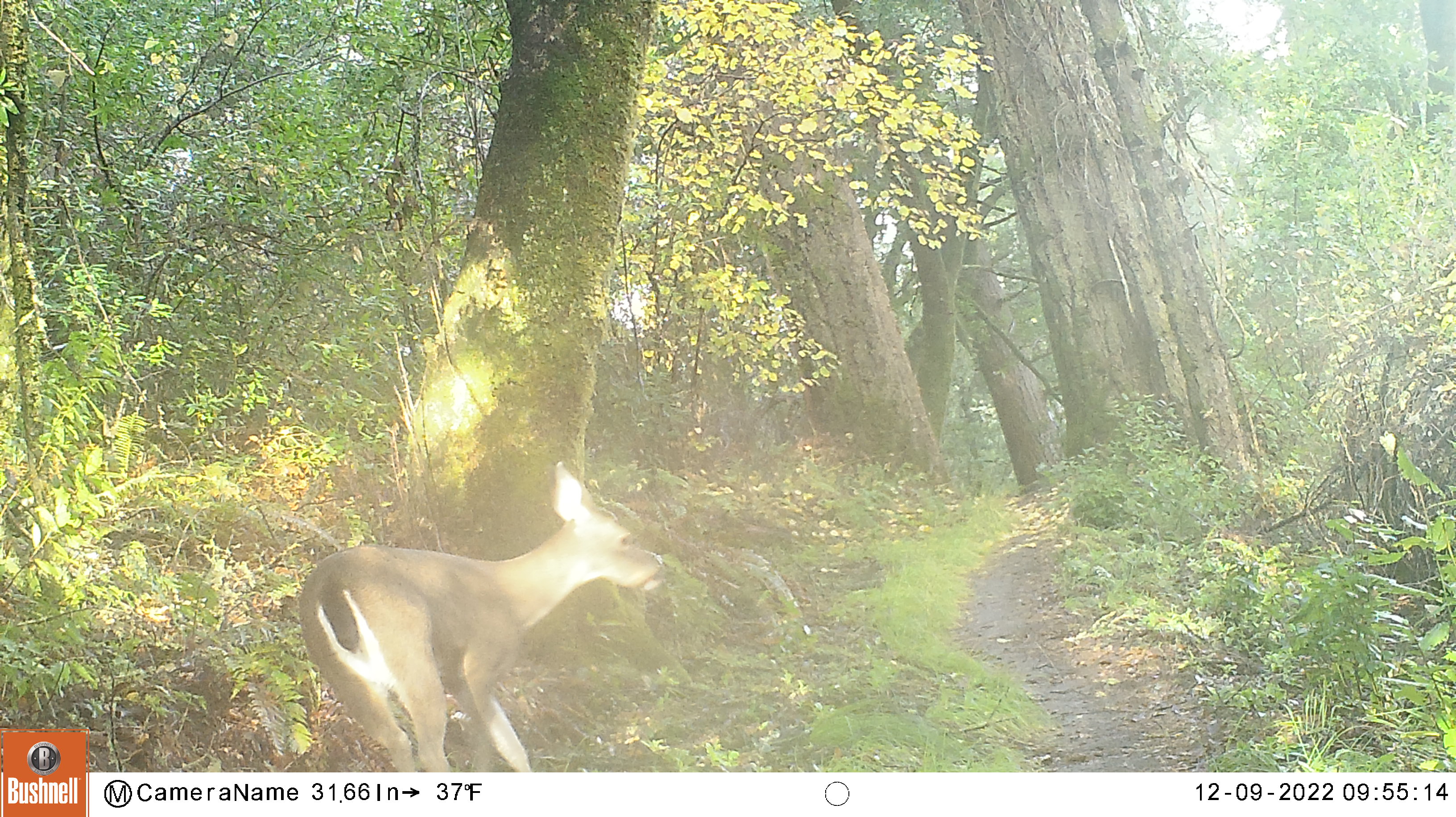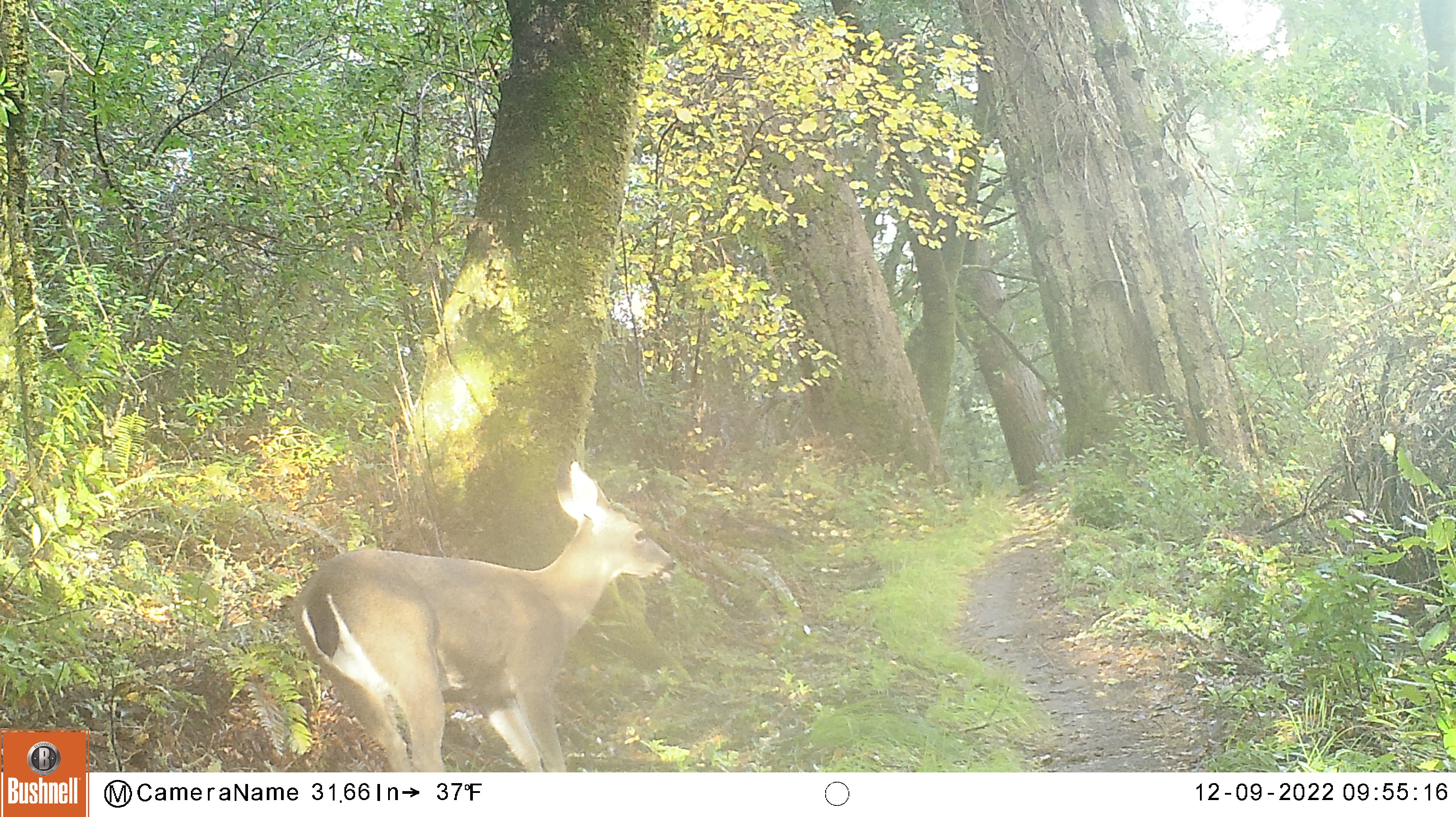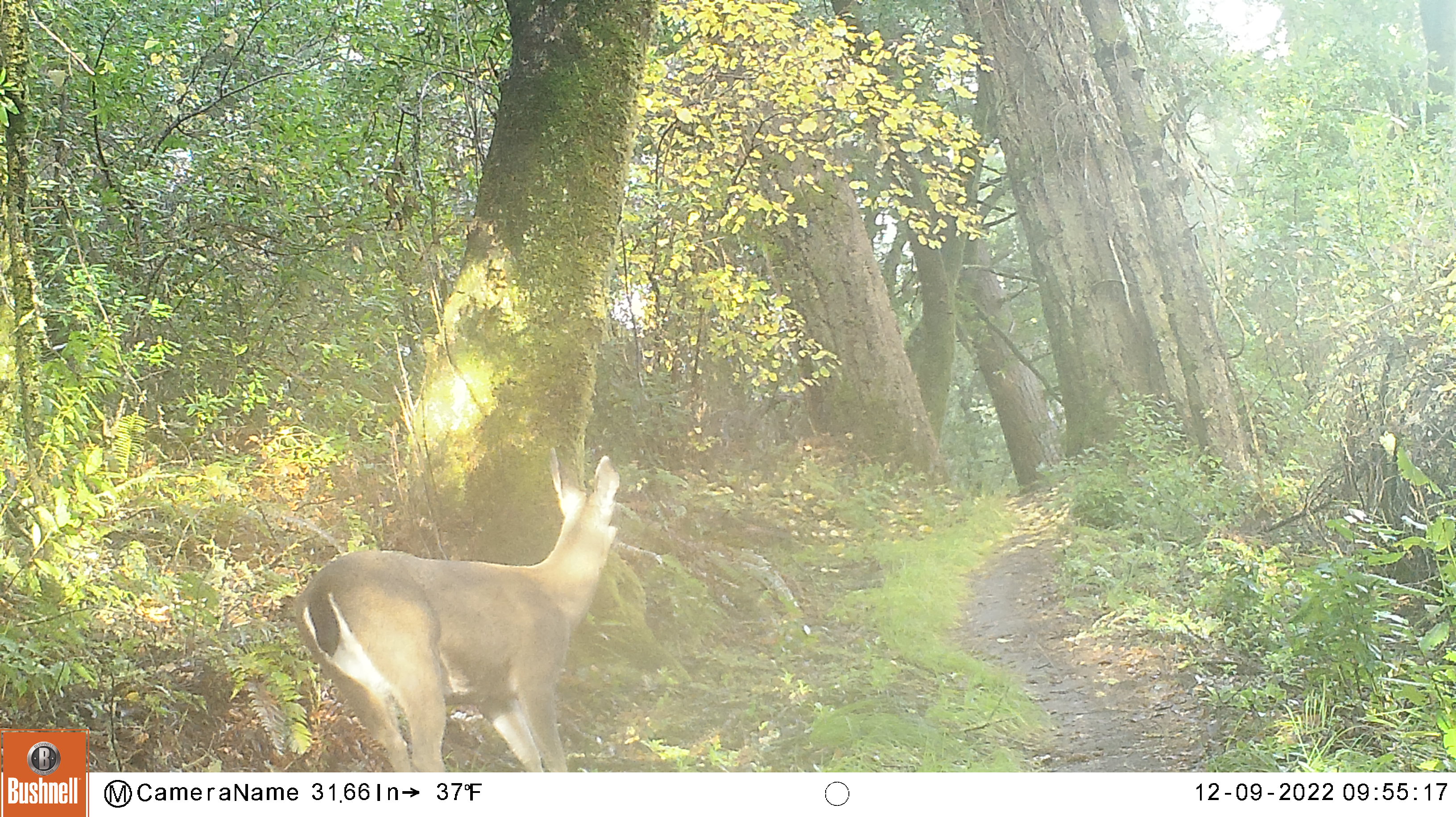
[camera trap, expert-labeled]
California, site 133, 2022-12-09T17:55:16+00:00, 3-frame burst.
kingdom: Animalia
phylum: Chordata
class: Mammalia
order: Artiodactyla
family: Cervidae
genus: Odocoileus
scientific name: Odocoileus hemionus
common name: mule deer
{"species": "mule deer (Odocoileus hemionus)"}